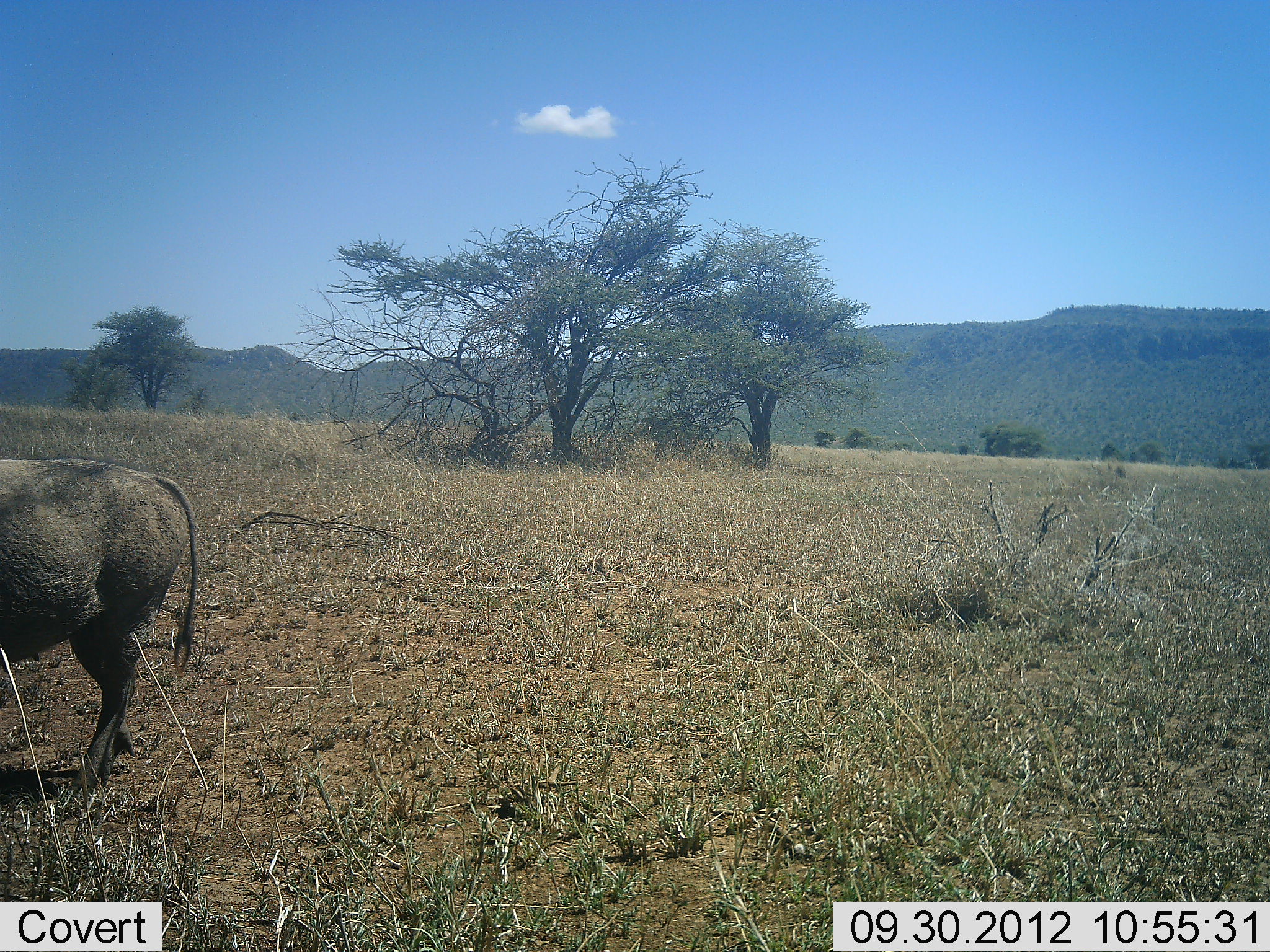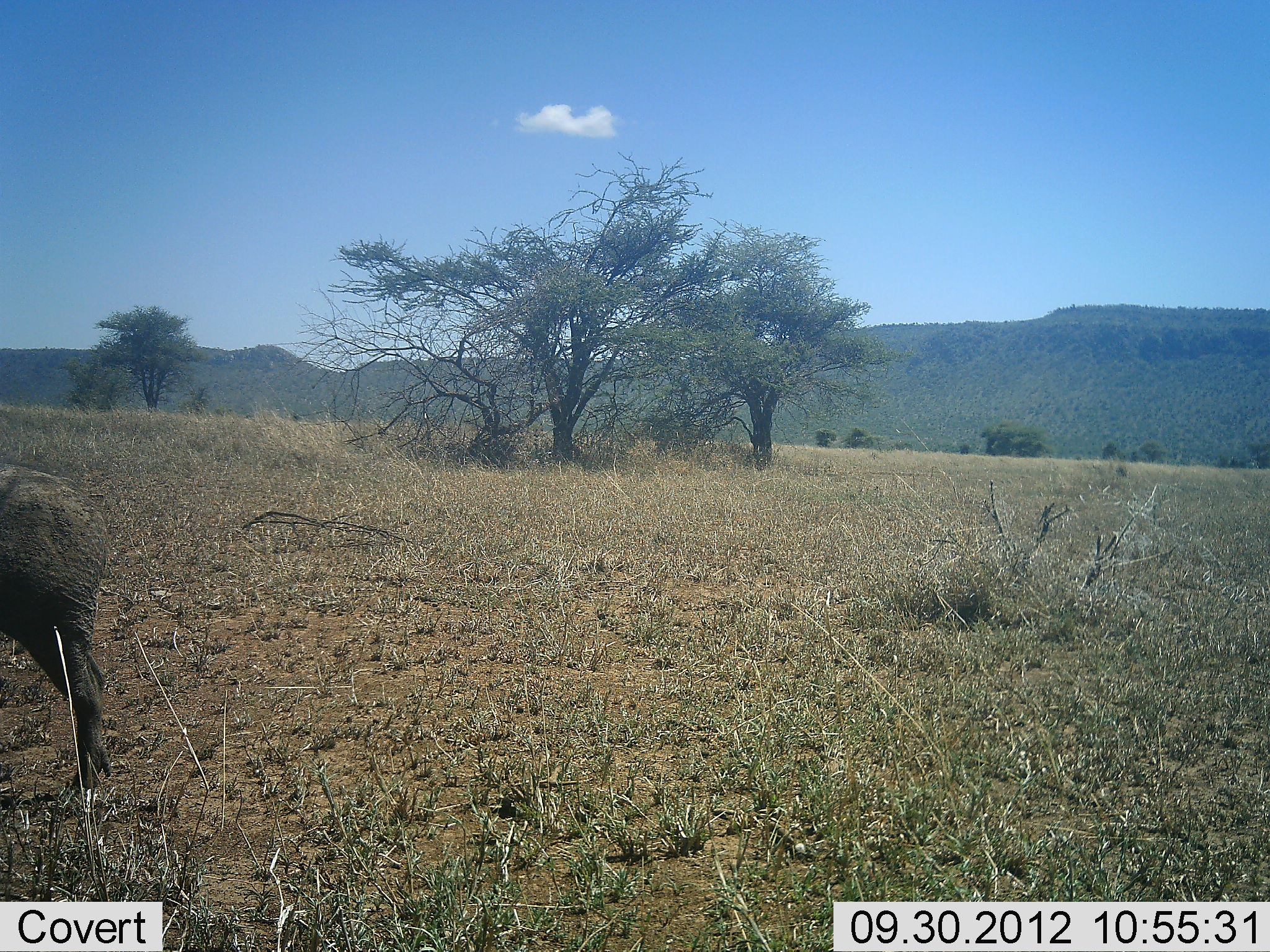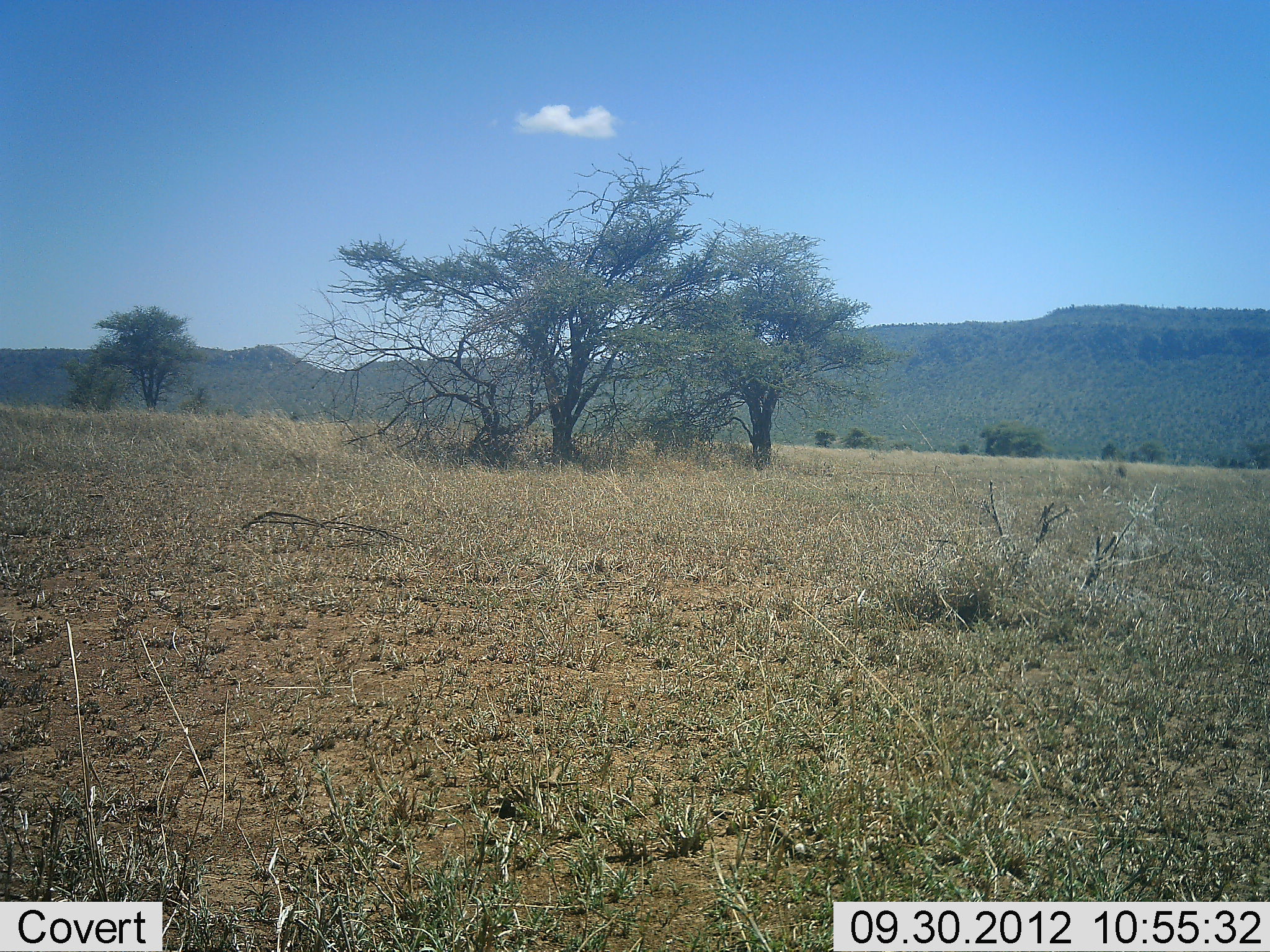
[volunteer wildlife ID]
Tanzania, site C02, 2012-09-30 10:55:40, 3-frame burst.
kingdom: Animalia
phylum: Chordata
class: Mammalia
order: Artiodactyla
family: Suidae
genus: Phacochoerus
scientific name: Phacochoerus africanus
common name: warthog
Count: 1.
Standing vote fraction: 20%.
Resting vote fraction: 0%.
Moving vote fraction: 90%.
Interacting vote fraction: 0%.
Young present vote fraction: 0%.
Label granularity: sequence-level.